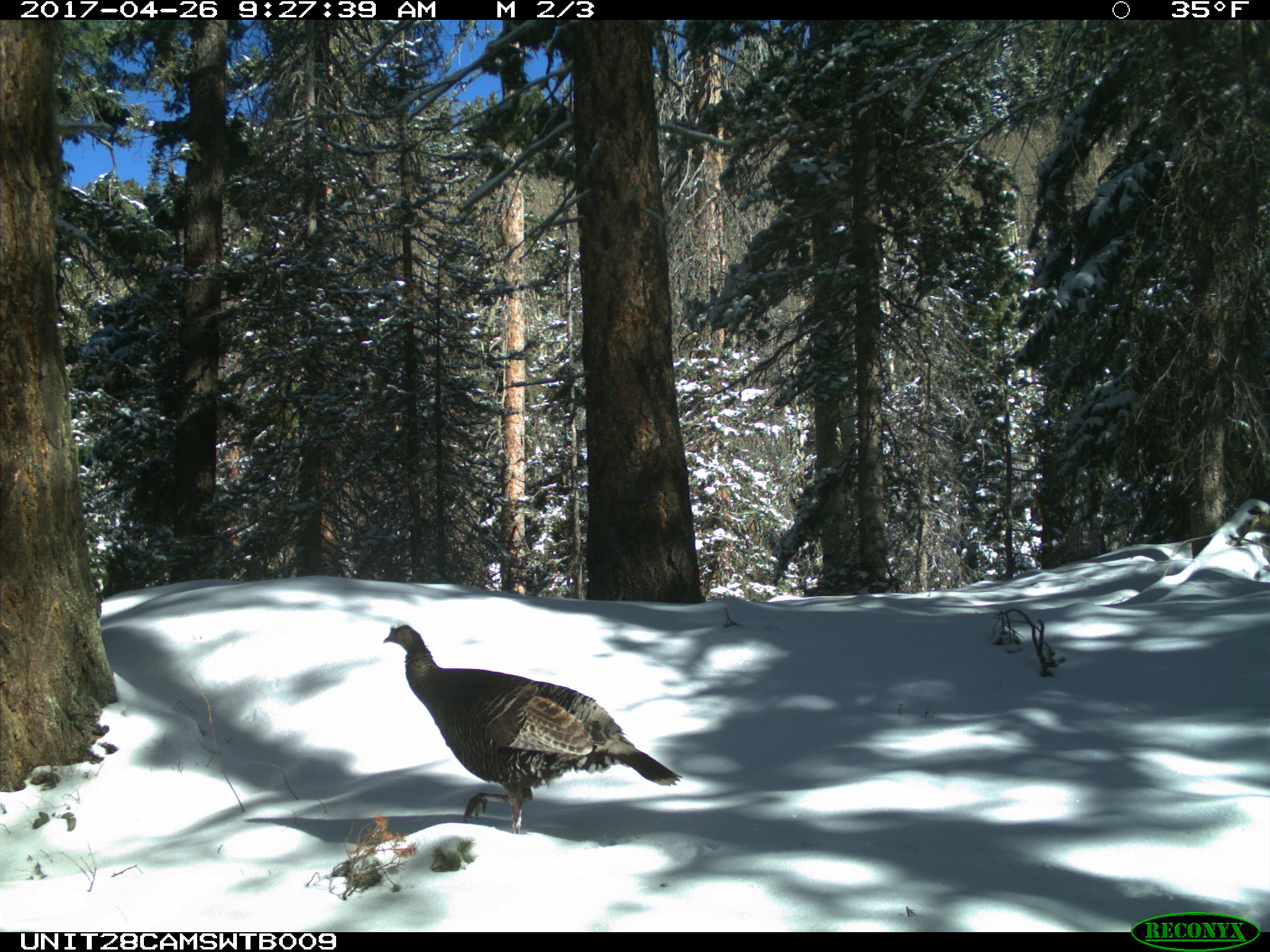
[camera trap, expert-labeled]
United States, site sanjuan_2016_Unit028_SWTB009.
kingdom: Animalia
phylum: Chordata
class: Aves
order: Galliformes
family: Phasianidae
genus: Meleagris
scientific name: Meleagris gallopavo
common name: wild turkey